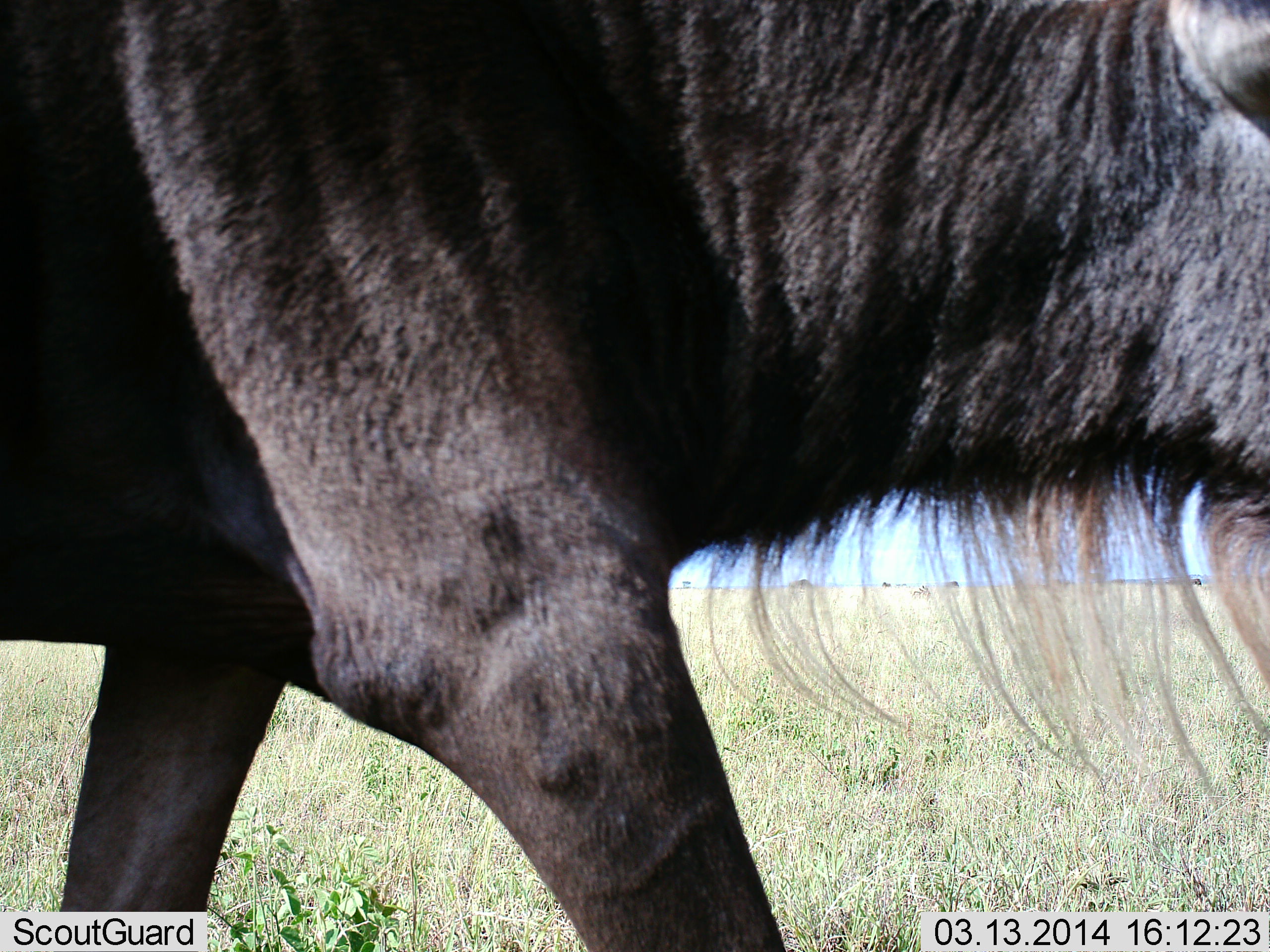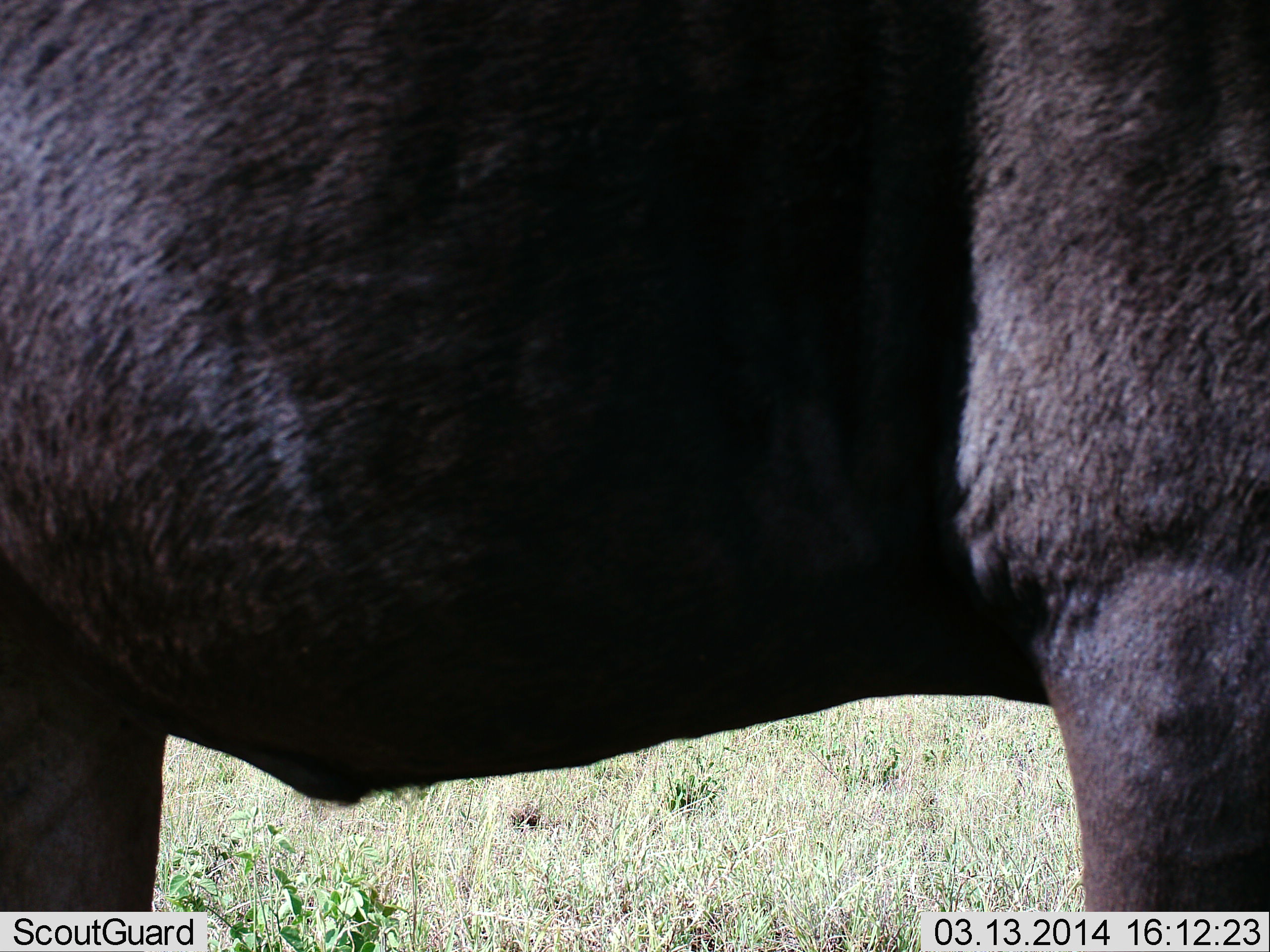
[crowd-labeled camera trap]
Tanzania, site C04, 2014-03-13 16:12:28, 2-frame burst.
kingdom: Animalia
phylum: Chordata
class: Mammalia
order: Artiodactyla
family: Bovidae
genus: Connochaetes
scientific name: Connochaetes taurinus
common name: blue wildebeest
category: wildebeest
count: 1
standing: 10%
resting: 0%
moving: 90%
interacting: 0%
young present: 0%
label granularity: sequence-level